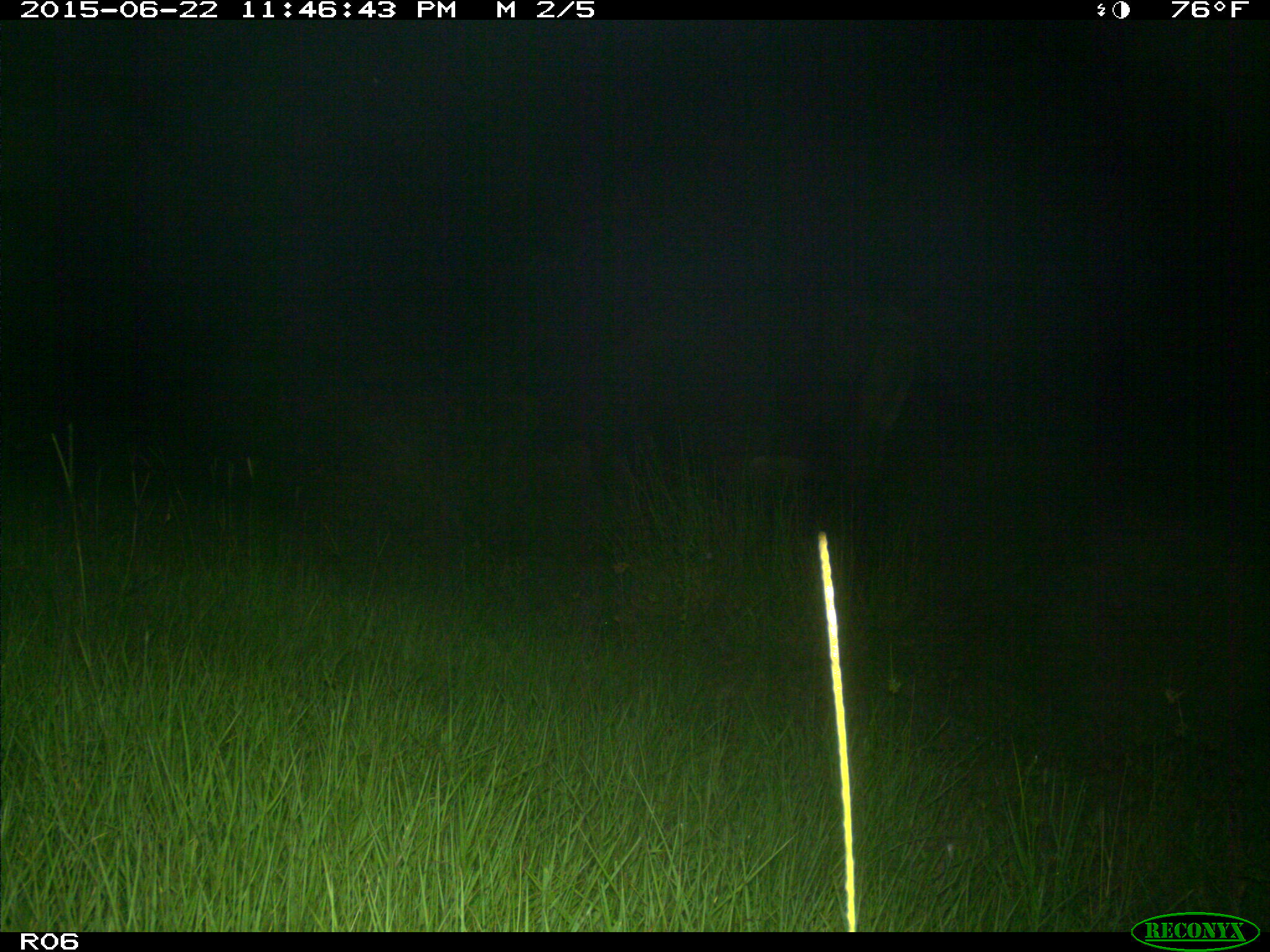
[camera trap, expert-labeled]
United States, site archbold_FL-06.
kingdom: Animalia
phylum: Chordata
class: Mammalia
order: Artiodactyla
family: Bovidae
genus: Bos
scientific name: Bos taurus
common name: domestic cow